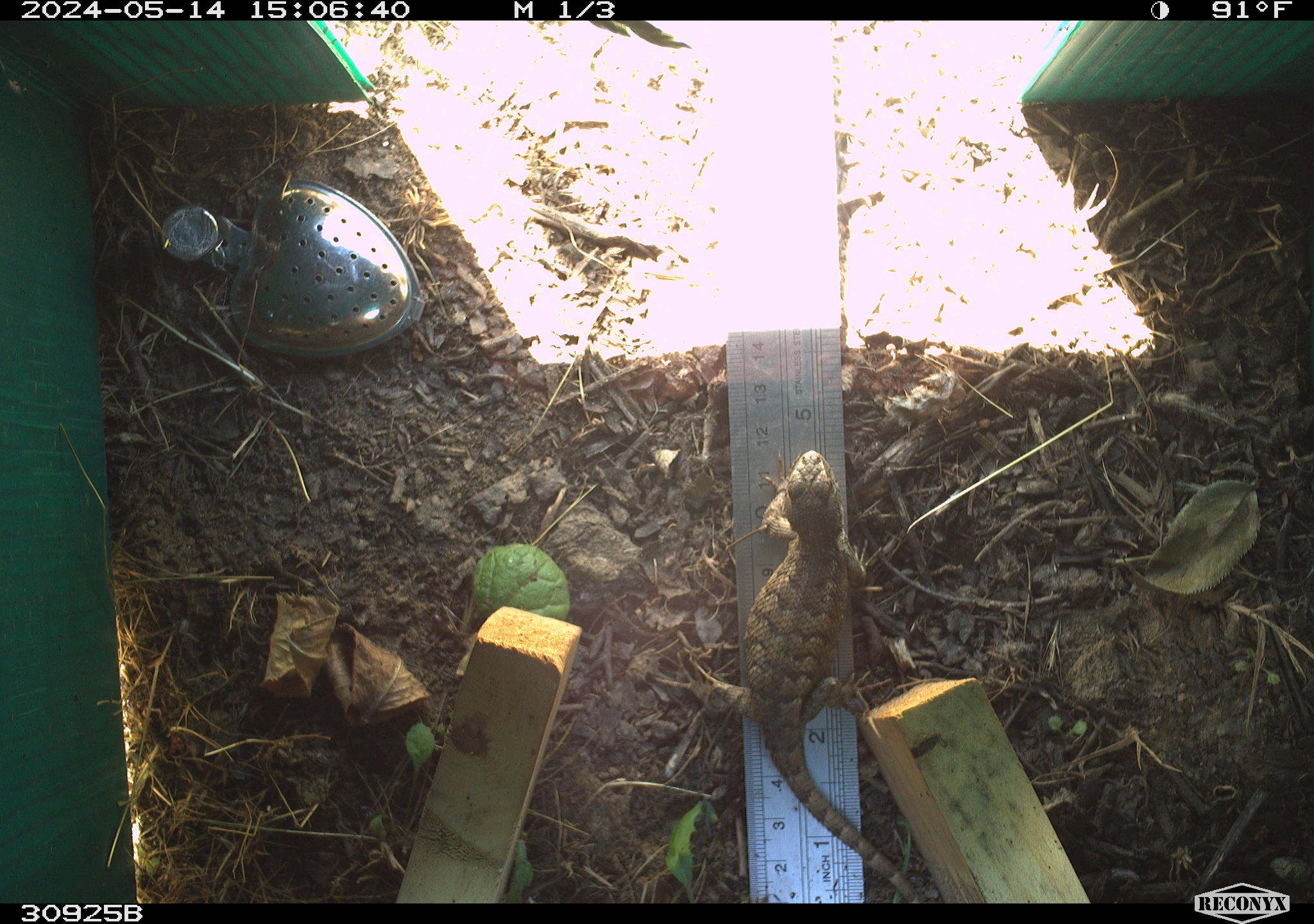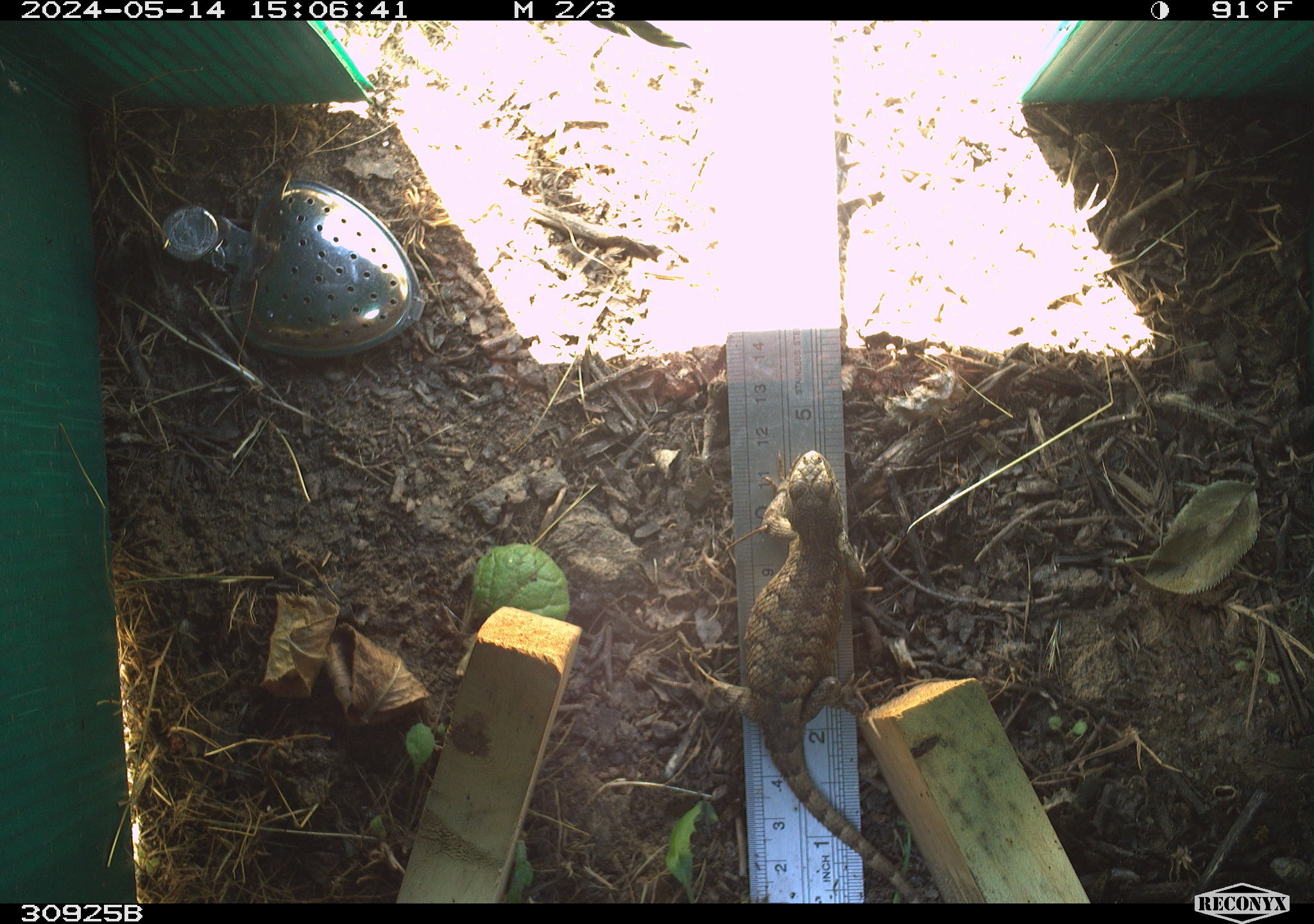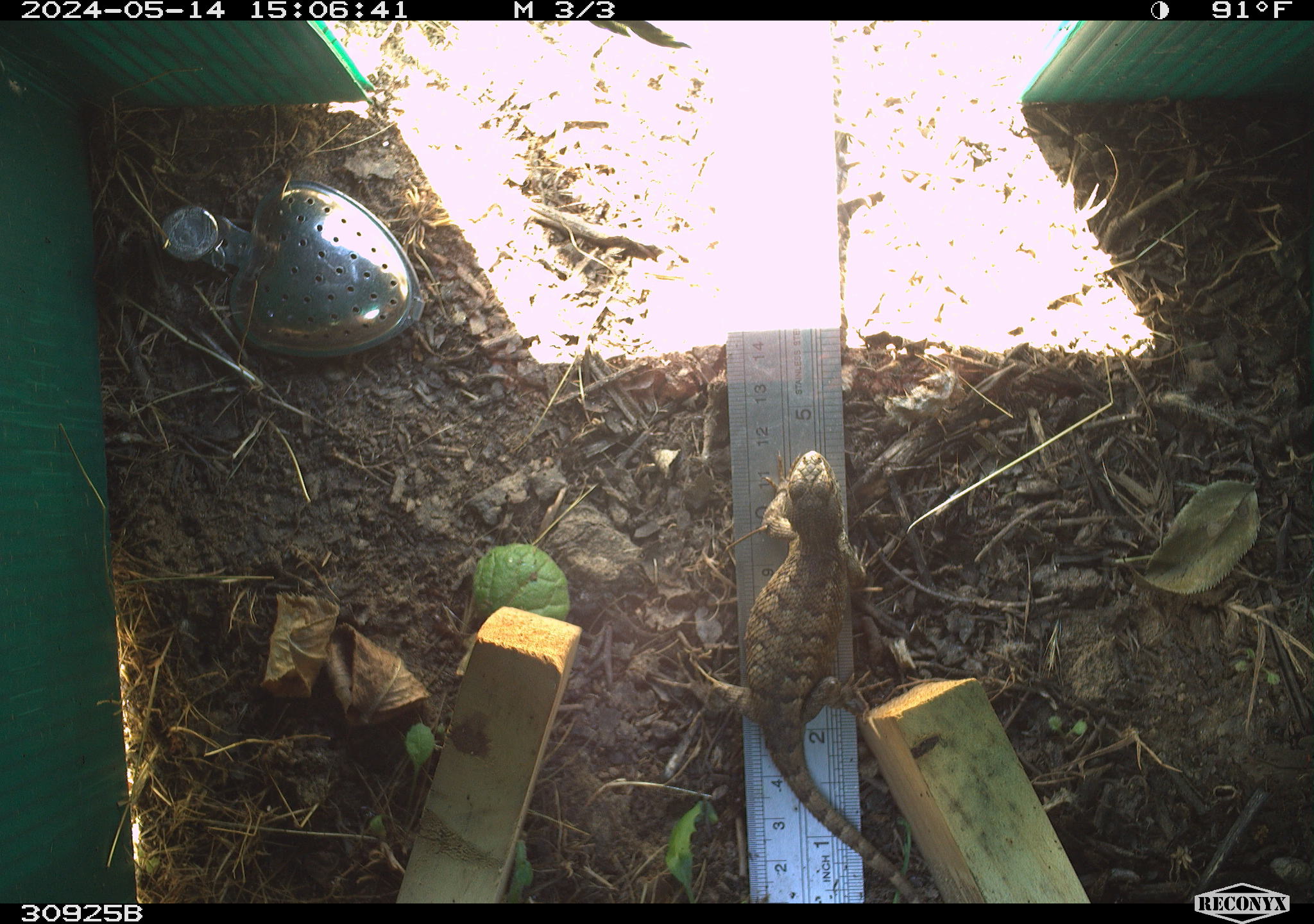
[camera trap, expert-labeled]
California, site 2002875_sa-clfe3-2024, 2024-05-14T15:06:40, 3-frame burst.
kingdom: Animalia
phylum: Chordata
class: Reptilia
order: Squamata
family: Phrynosomatidae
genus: Sceloporus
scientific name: Sceloporus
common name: spiny lizards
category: sceloporus species